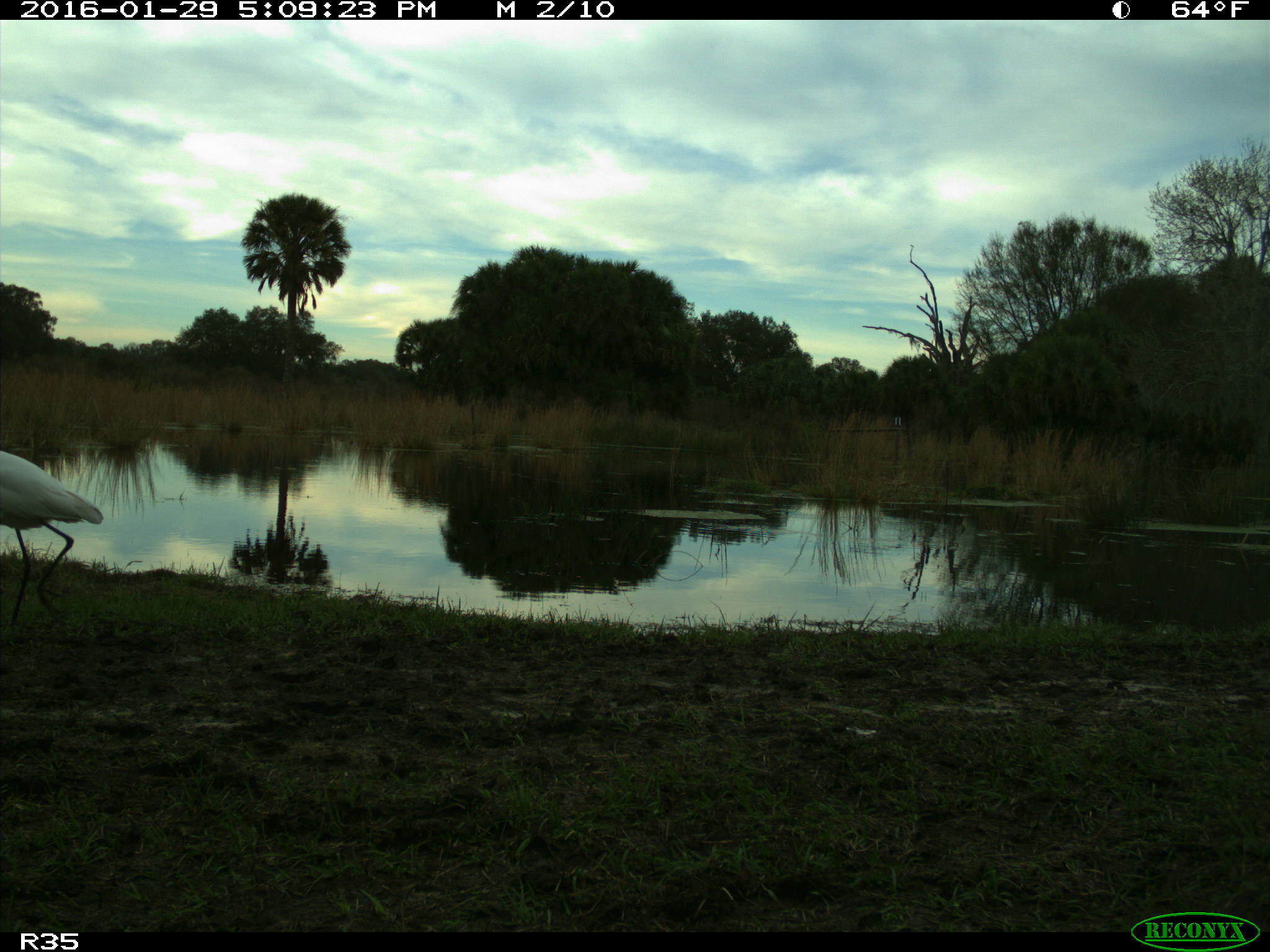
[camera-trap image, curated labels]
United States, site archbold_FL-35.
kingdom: Animalia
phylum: Chordata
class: Aves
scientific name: Aves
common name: birds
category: unidentified bird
Unidentified bird (birds) (Aves).